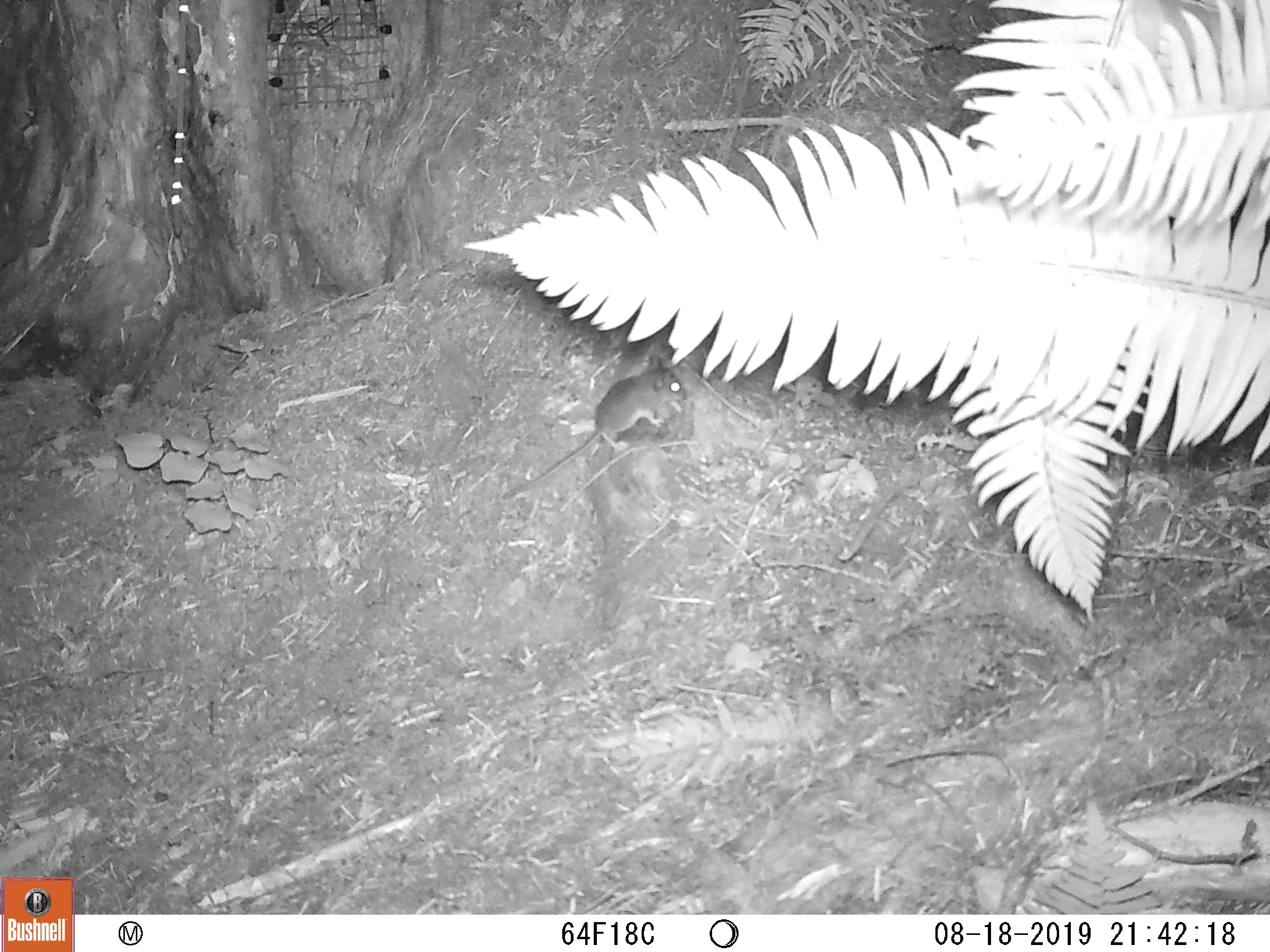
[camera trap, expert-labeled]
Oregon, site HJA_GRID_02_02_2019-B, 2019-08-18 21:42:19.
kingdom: Animalia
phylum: Chordata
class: Mammalia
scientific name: Mammalia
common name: small mammal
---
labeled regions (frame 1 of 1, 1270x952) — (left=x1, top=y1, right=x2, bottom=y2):
small mammal: (left=484, top=358, right=701, bottom=522)